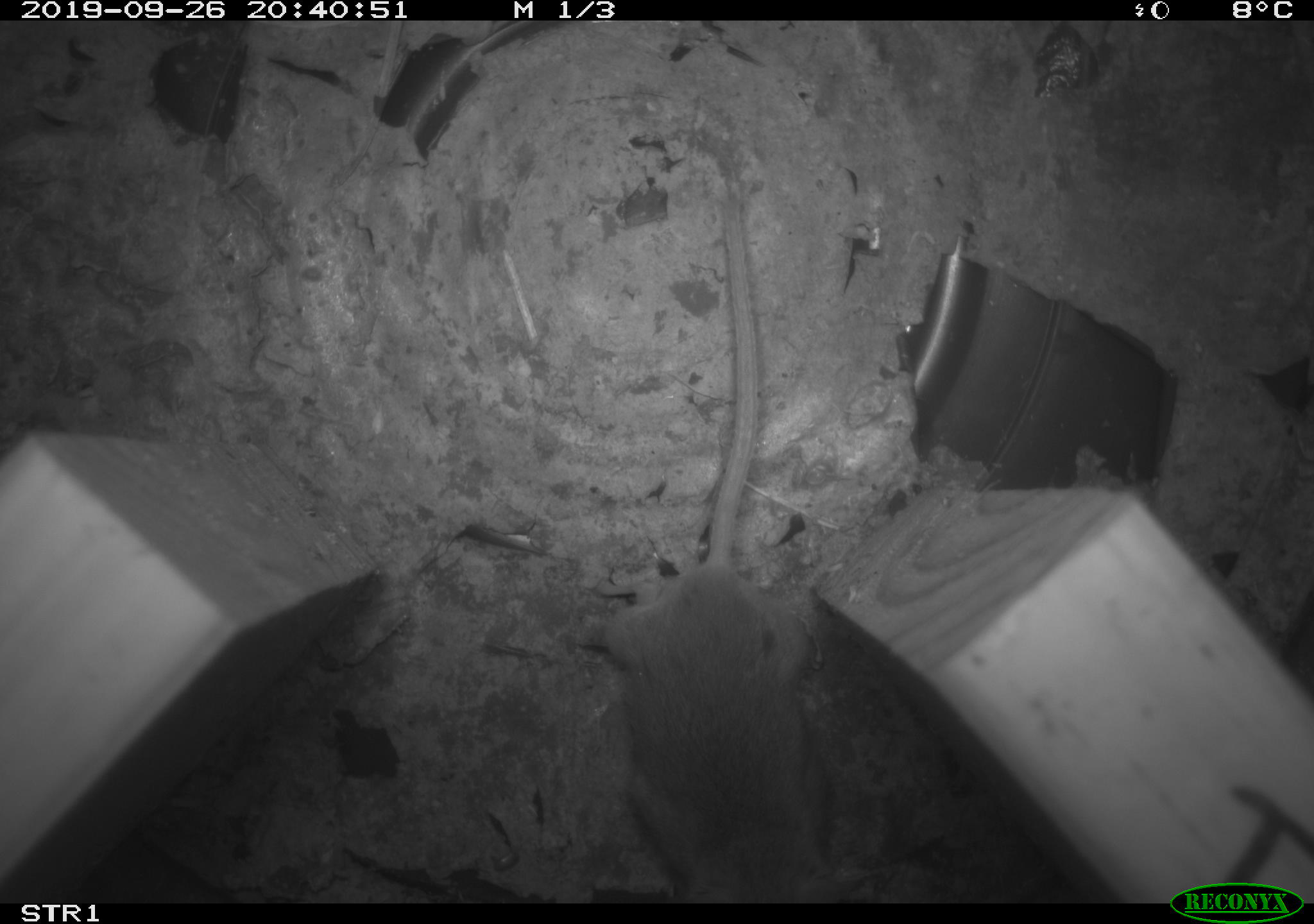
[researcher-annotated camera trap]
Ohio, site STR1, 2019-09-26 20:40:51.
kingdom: Animalia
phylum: Chordata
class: Mammalia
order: Rodentia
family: Cricetidae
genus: Peromyscus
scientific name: Peromyscus leucopus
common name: white-footed mouse